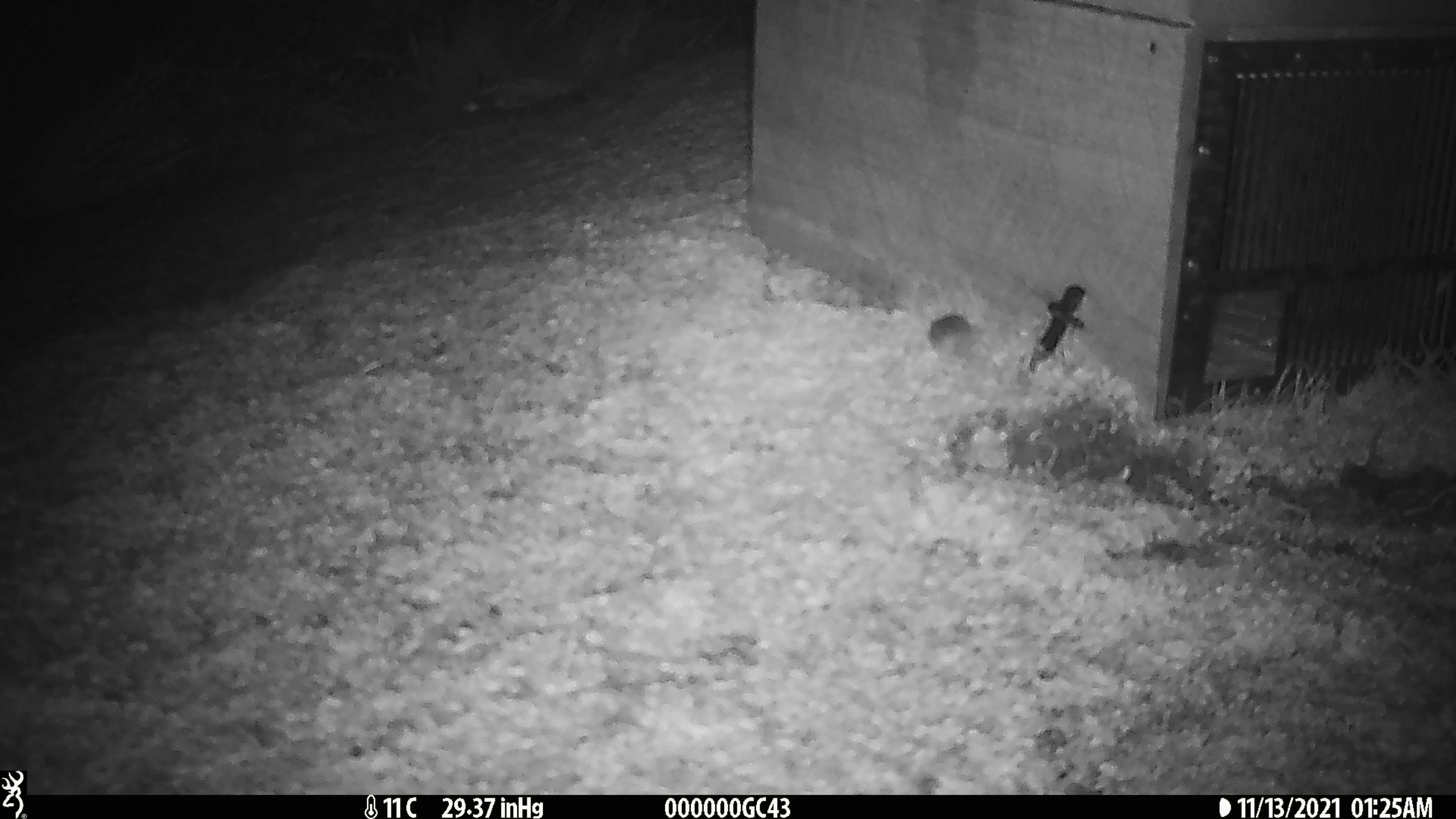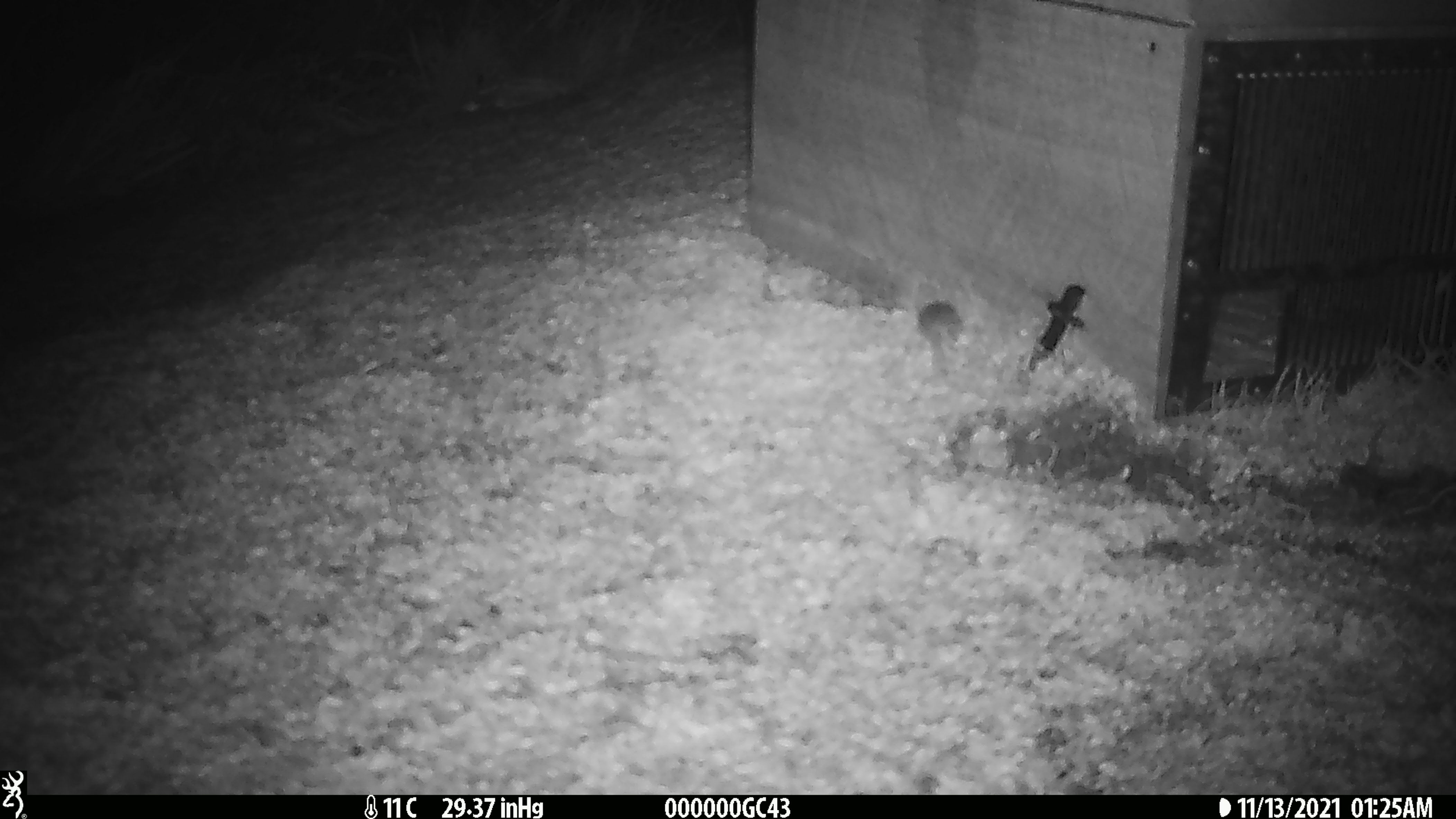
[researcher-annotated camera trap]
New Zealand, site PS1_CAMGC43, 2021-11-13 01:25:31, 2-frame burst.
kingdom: Animalia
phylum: Chordata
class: Mammalia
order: Rodentia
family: Muridae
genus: Mus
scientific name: Mus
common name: mouse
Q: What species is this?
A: Mouse (Mus).